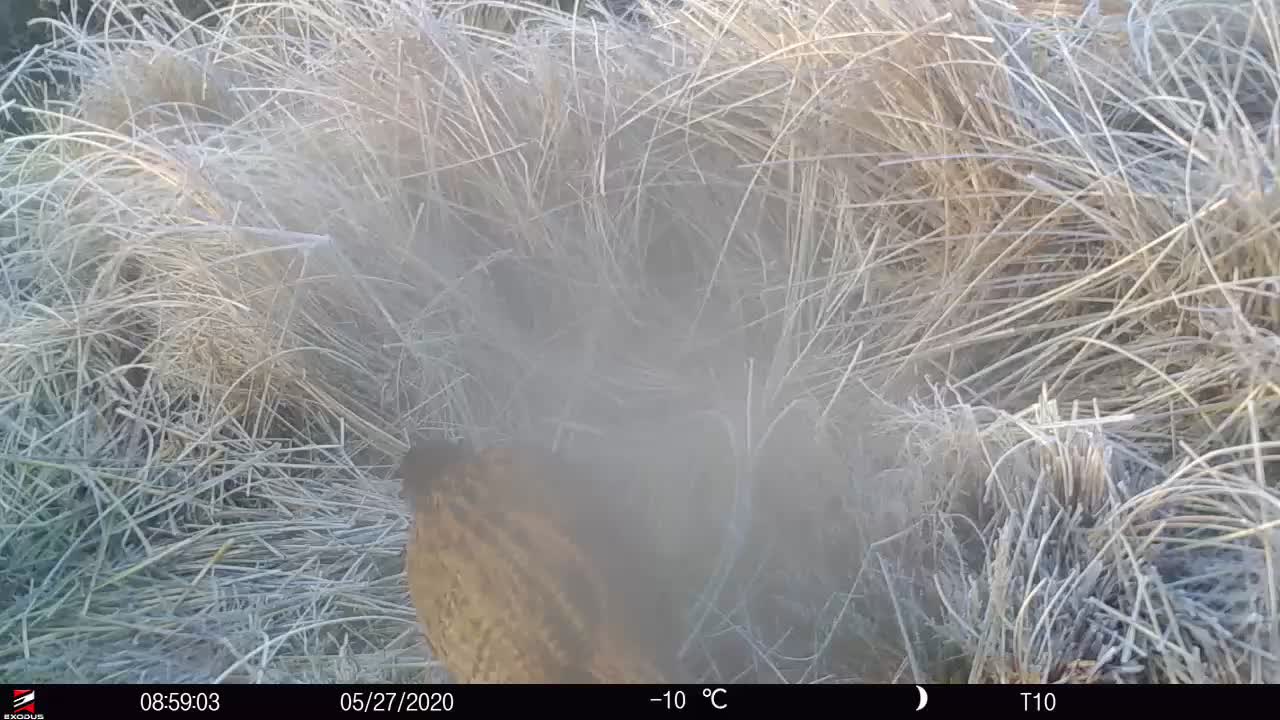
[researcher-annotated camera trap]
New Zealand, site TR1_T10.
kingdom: Animalia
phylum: Chordata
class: Aves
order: Gruiformes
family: Rallidae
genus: Gallirallus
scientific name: Gallirallus australis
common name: weka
Weka (Gallirallus australis).